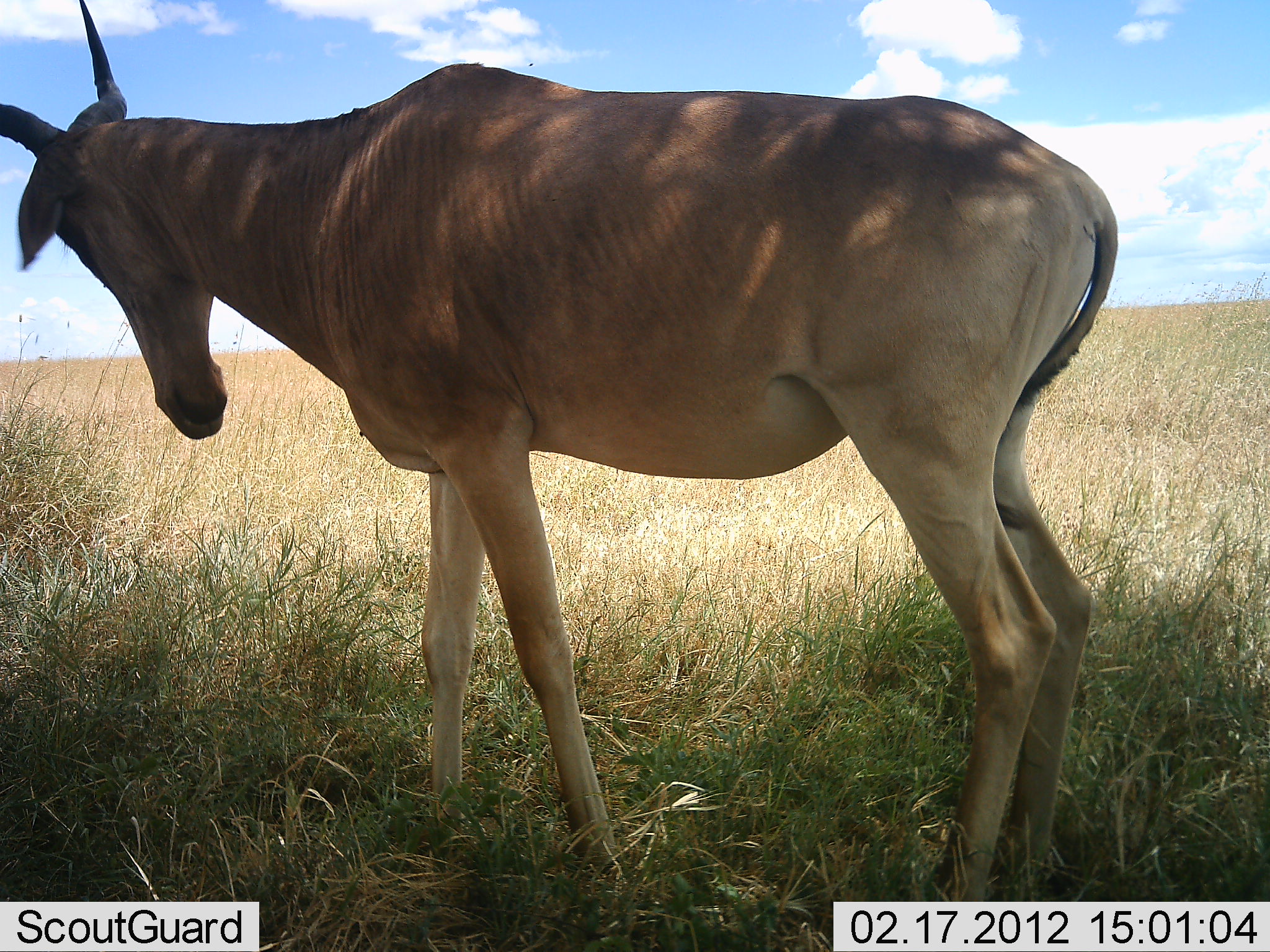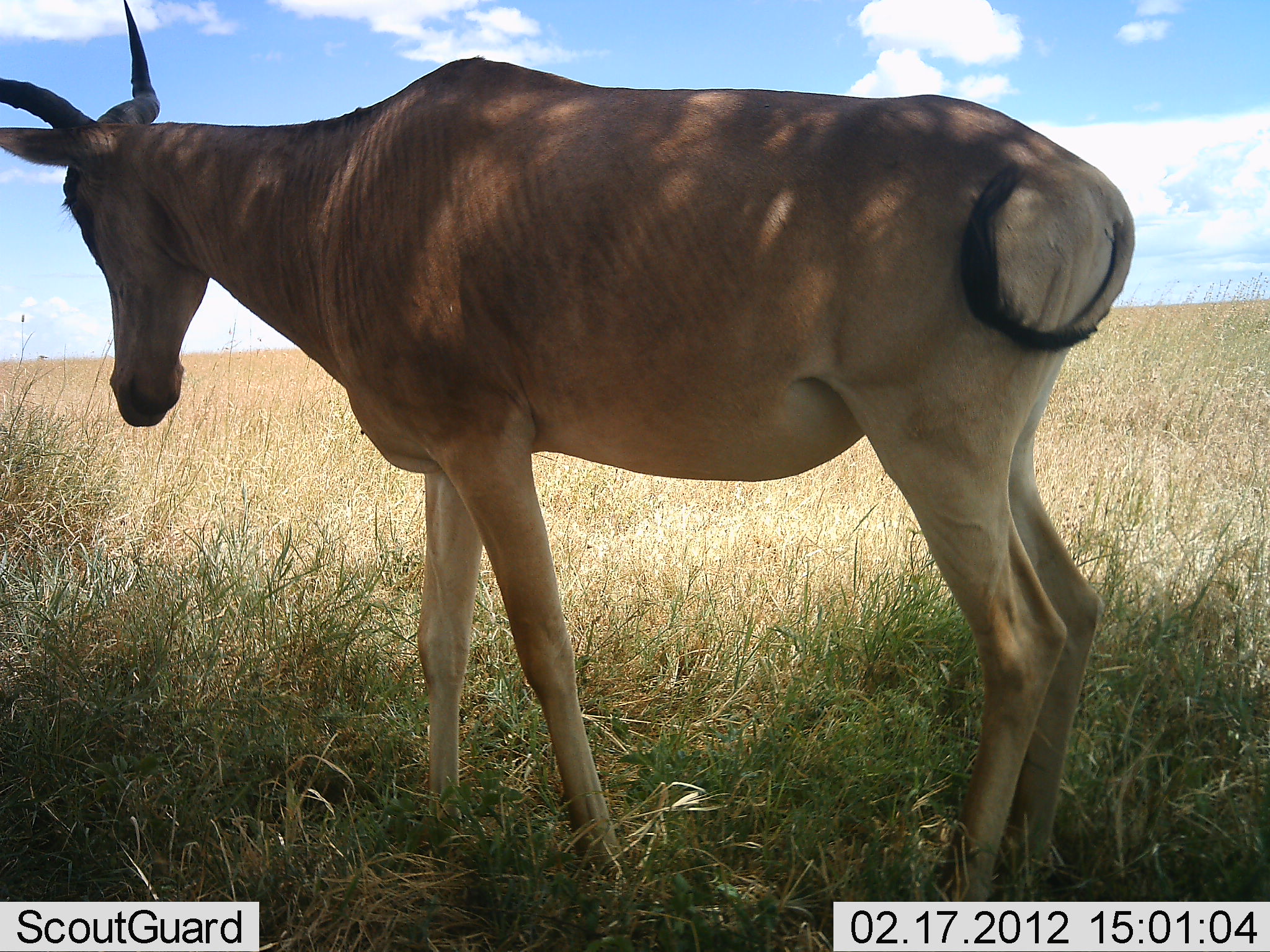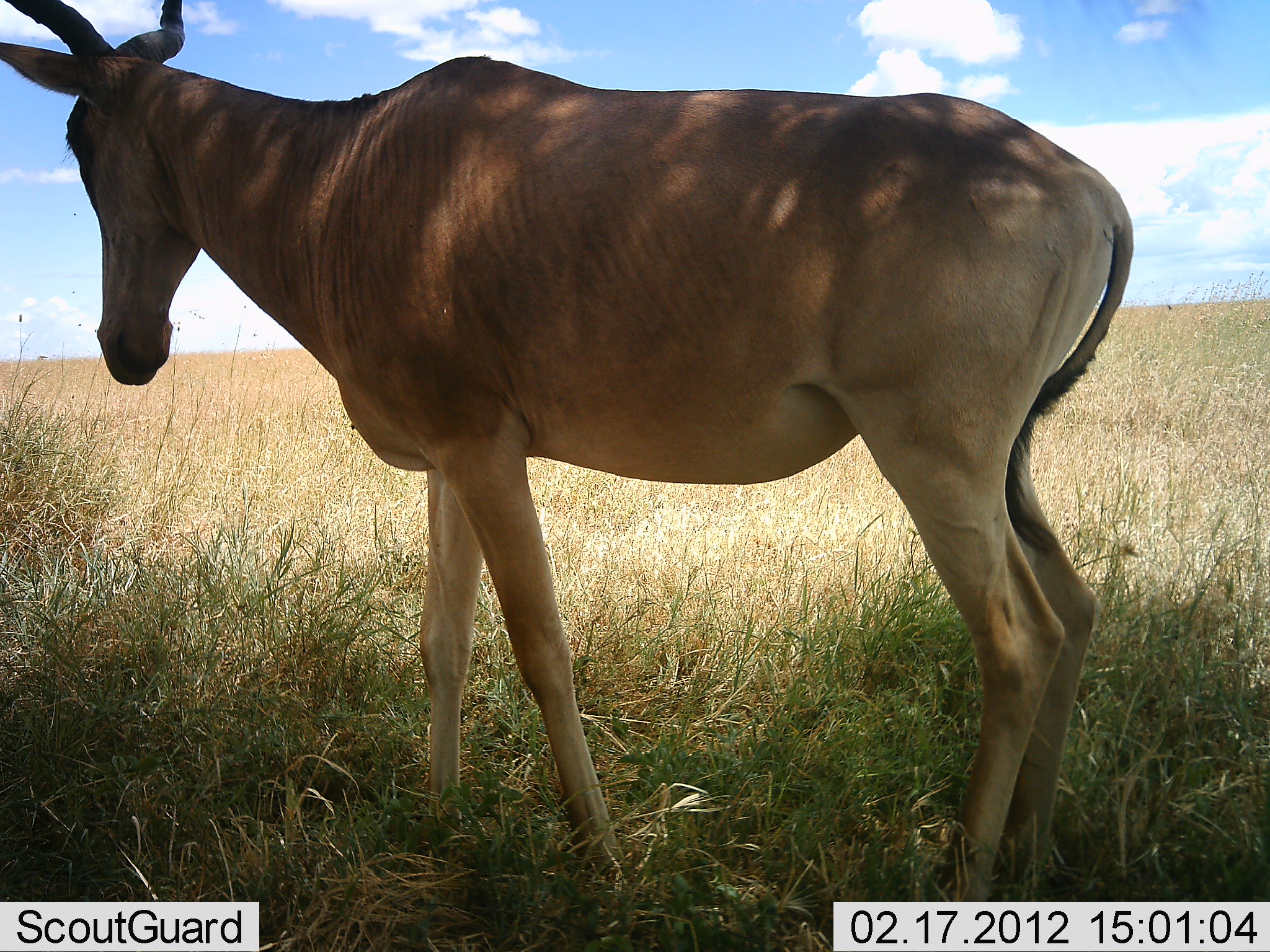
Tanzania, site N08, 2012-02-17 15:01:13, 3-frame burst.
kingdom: Animalia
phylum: Chordata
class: Mammalia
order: Artiodactyla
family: Bovidae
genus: Alcelaphus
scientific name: Alcelaphus buselaphus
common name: hartebeest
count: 1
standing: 94%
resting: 0%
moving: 6%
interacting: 0%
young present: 0%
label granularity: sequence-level